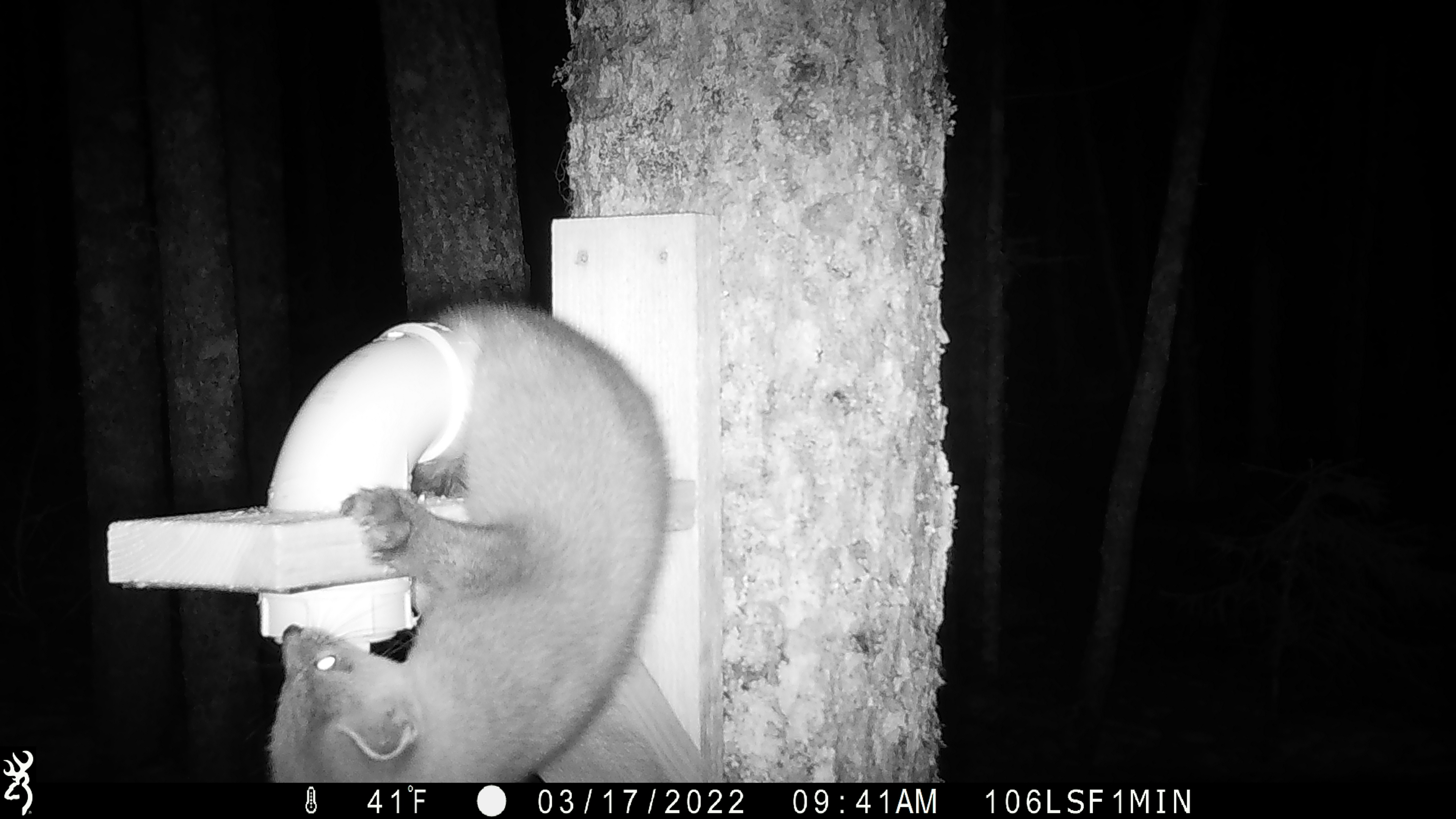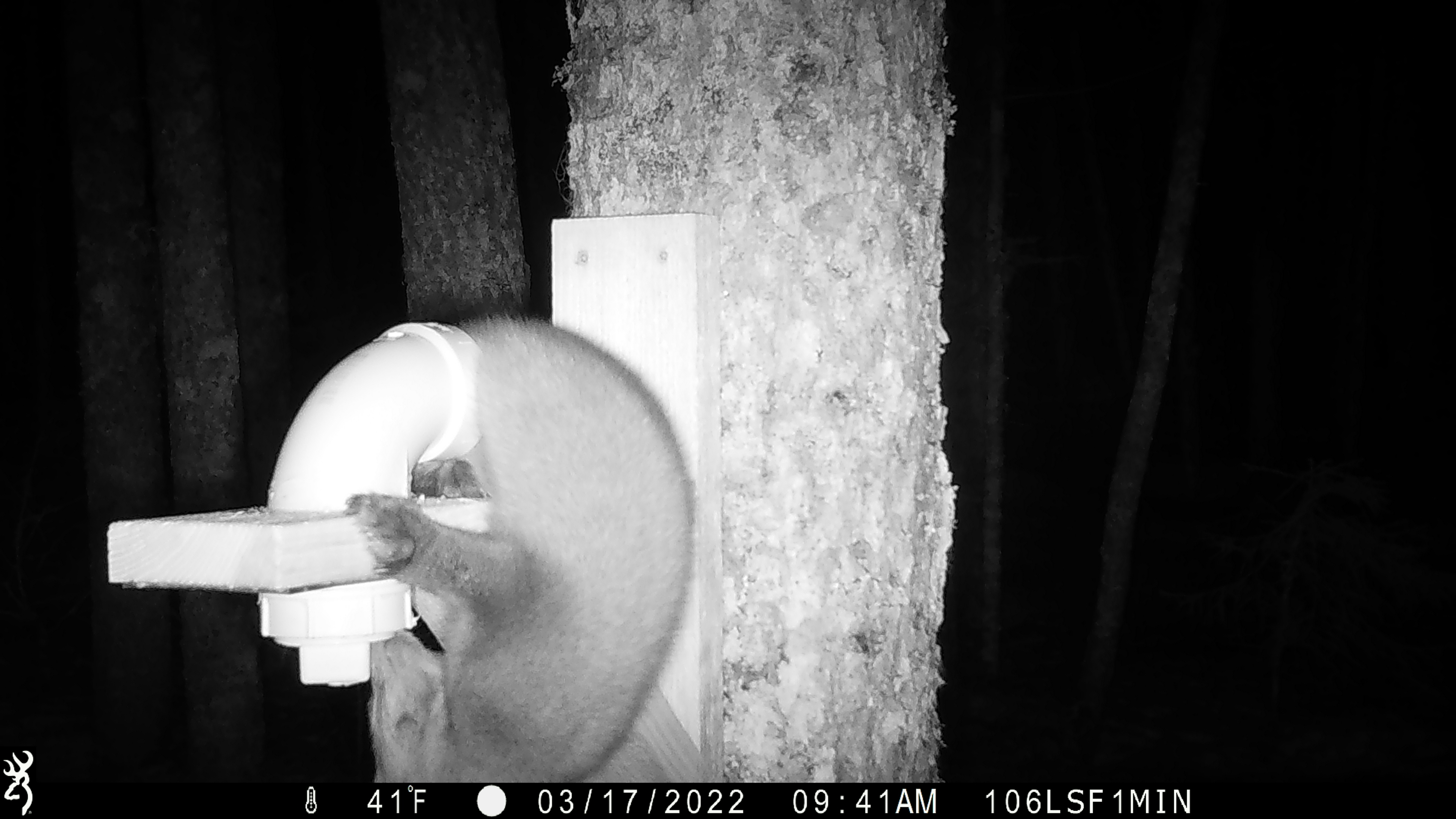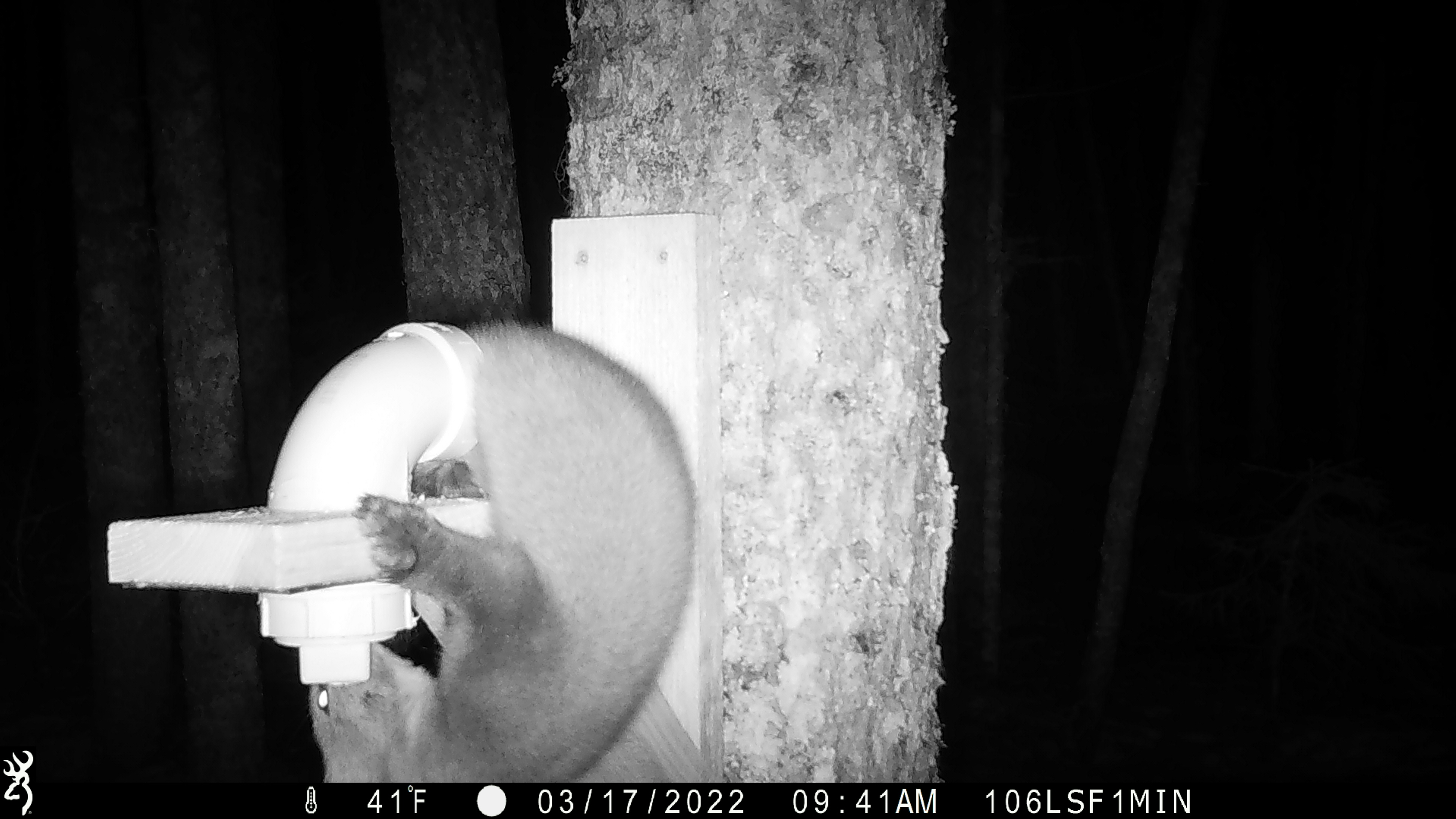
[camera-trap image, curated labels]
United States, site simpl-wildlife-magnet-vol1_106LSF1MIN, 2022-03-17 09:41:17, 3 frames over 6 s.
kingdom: Animalia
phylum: Chordata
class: Mammalia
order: Carnivora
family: Mustelidae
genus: Martes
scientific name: Martes americana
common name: american marten